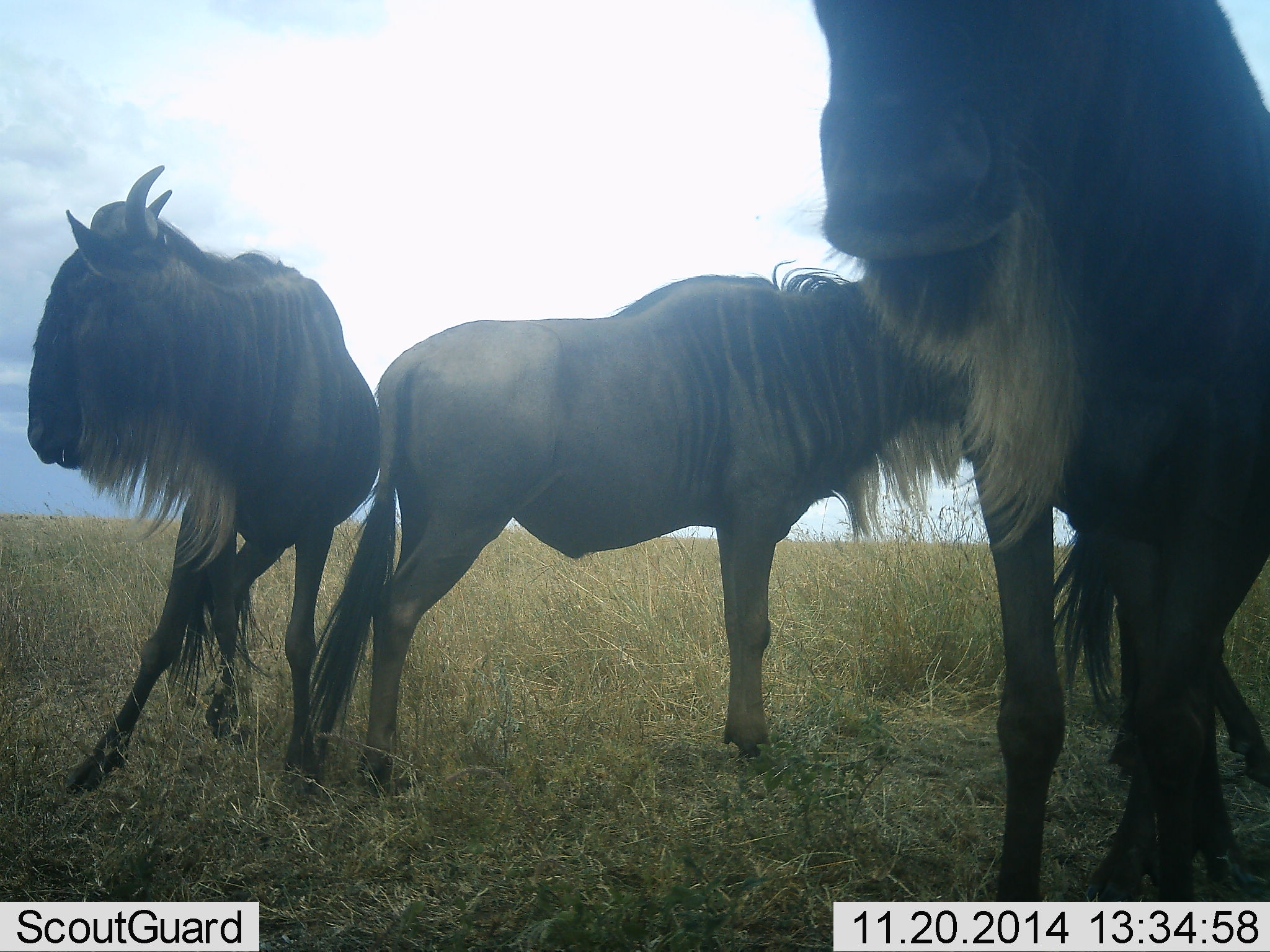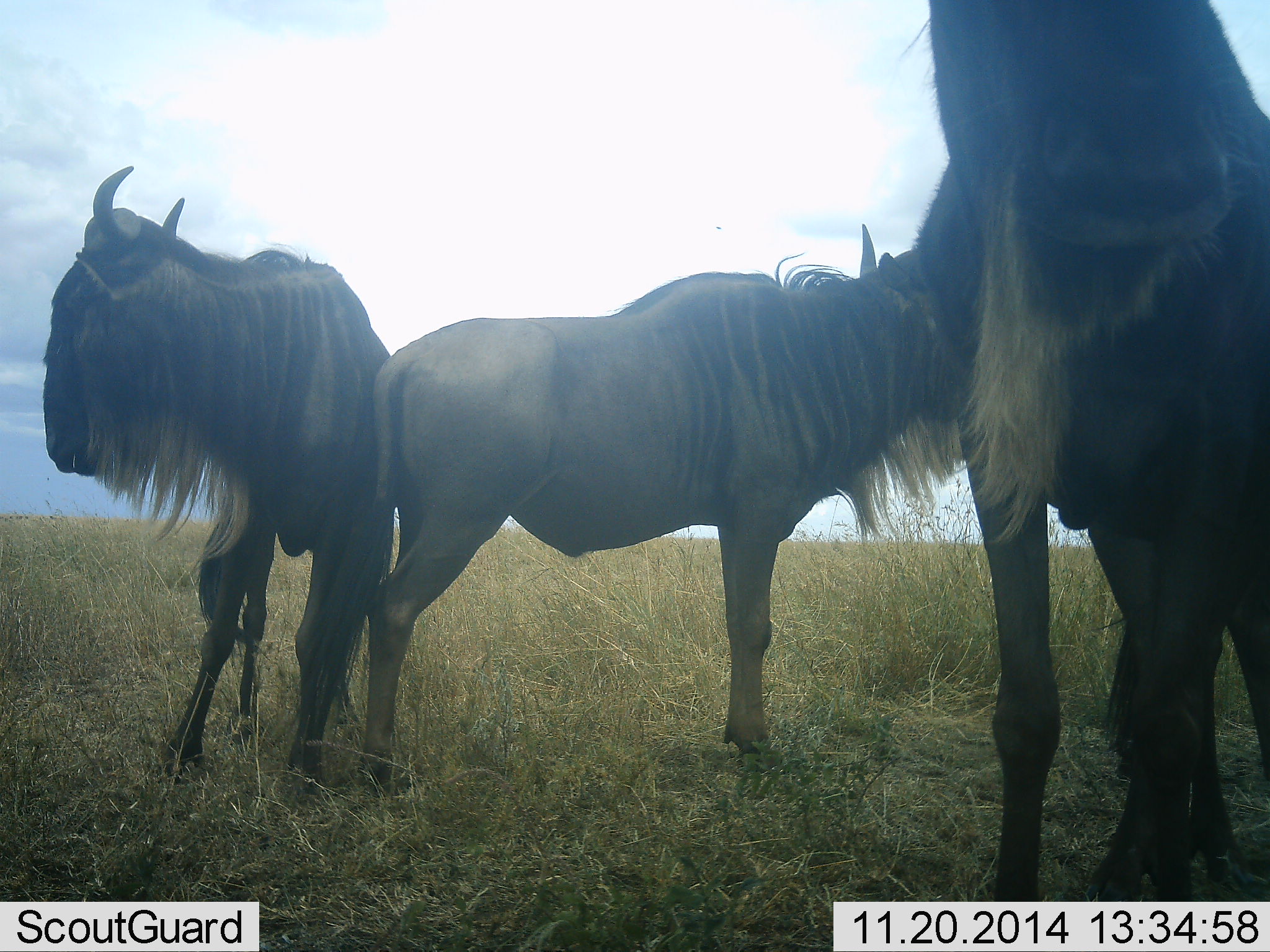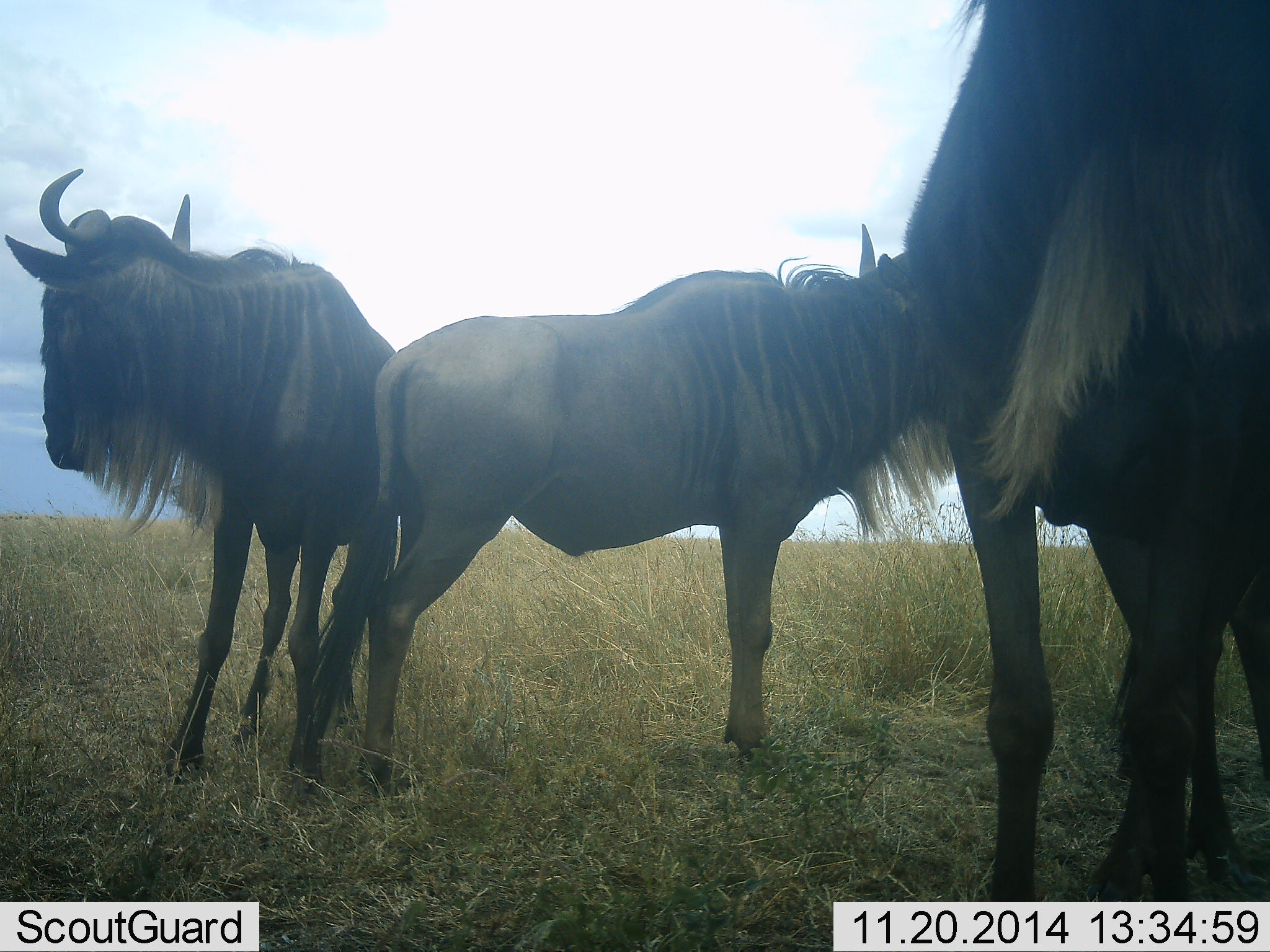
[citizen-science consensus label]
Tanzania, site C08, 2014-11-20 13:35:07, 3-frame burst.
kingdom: Animalia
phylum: Chordata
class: Mammalia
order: Artiodactyla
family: Bovidae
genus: Connochaetes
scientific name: Connochaetes taurinus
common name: blue wildebeest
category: wildebeest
Wildebeest (blue wildebeest) (Connochaetes taurinus), count 3. Behavior (volunteer vote fractions): standing 100%, resting 0%, moving 10%, interacting 20%. Young present (vote fraction): 10%. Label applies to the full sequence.